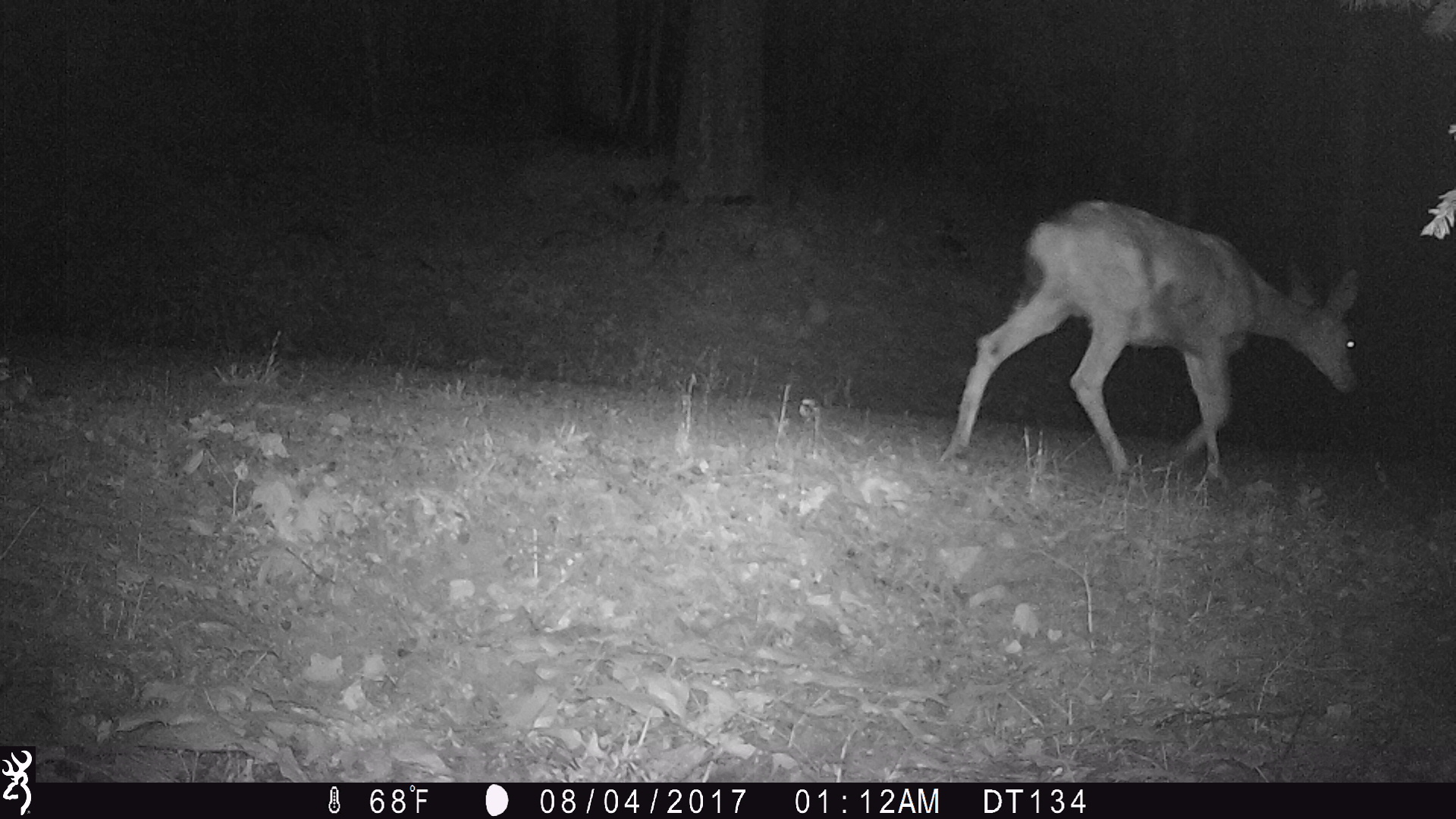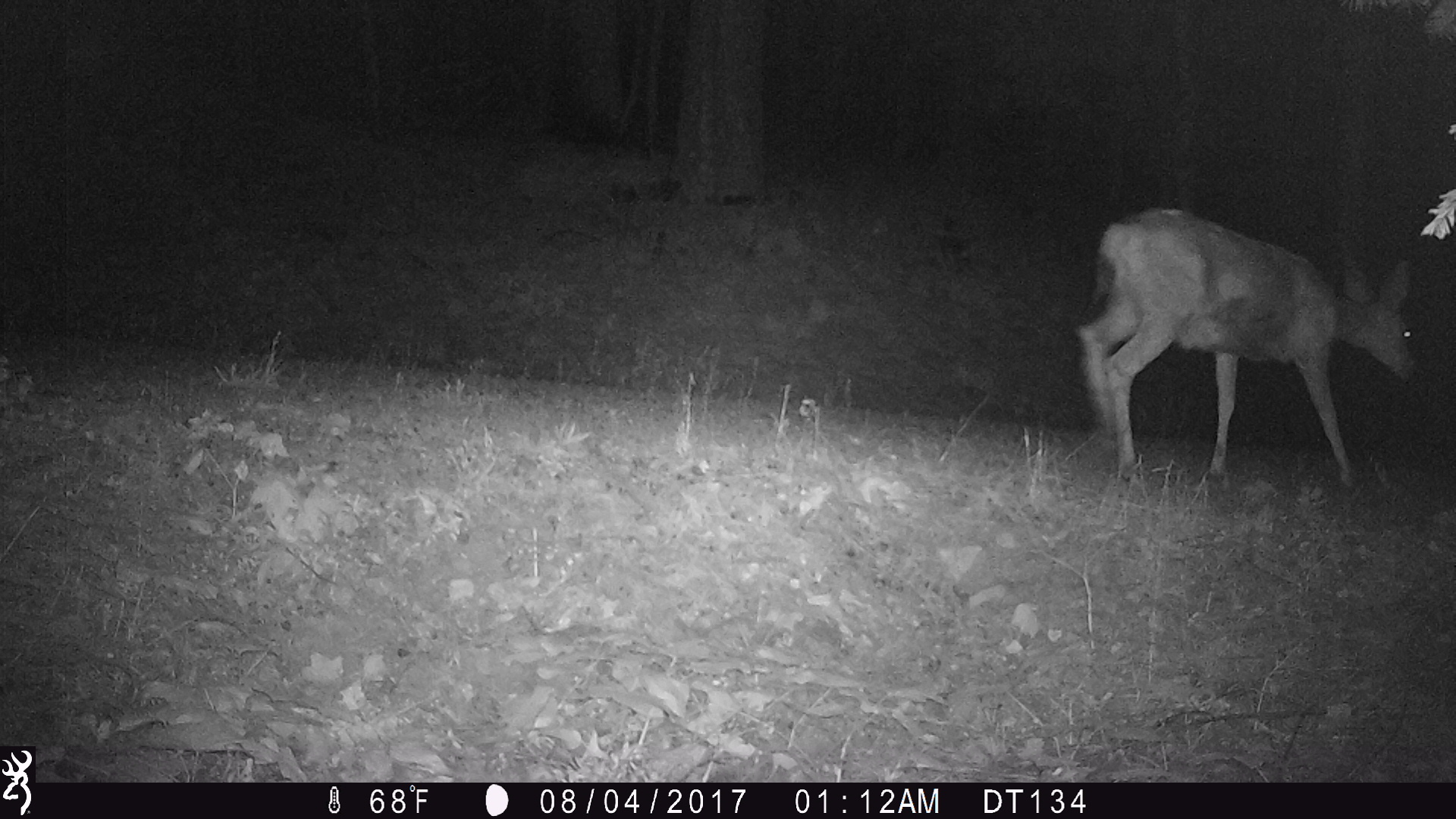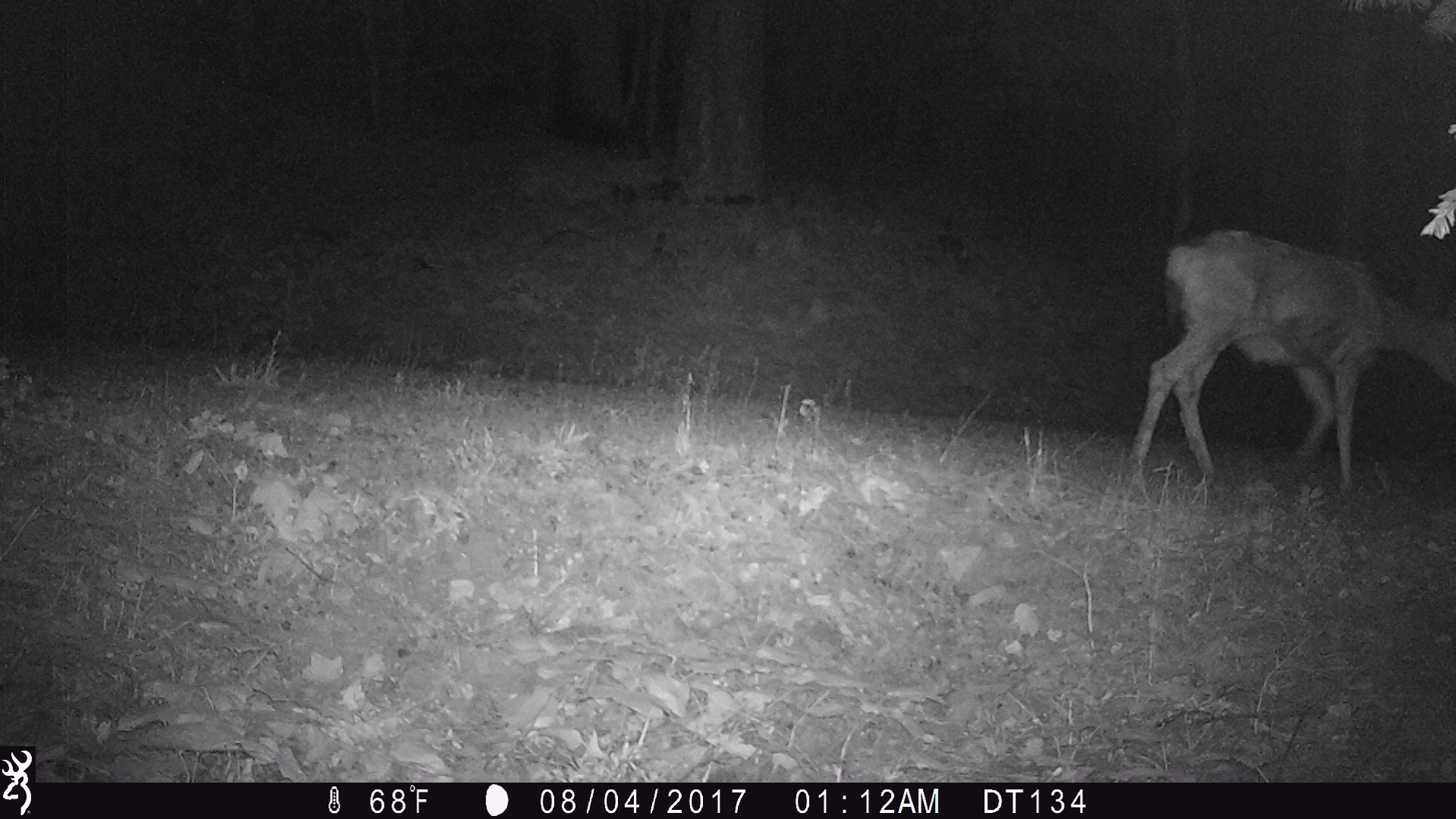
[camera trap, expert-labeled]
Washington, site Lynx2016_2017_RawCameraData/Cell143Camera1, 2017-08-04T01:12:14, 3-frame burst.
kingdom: Animalia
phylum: Chordata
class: Mammalia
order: Artiodactyla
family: Cervidae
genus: Odocoileus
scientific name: Odocoileus hemionus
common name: mule deer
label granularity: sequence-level